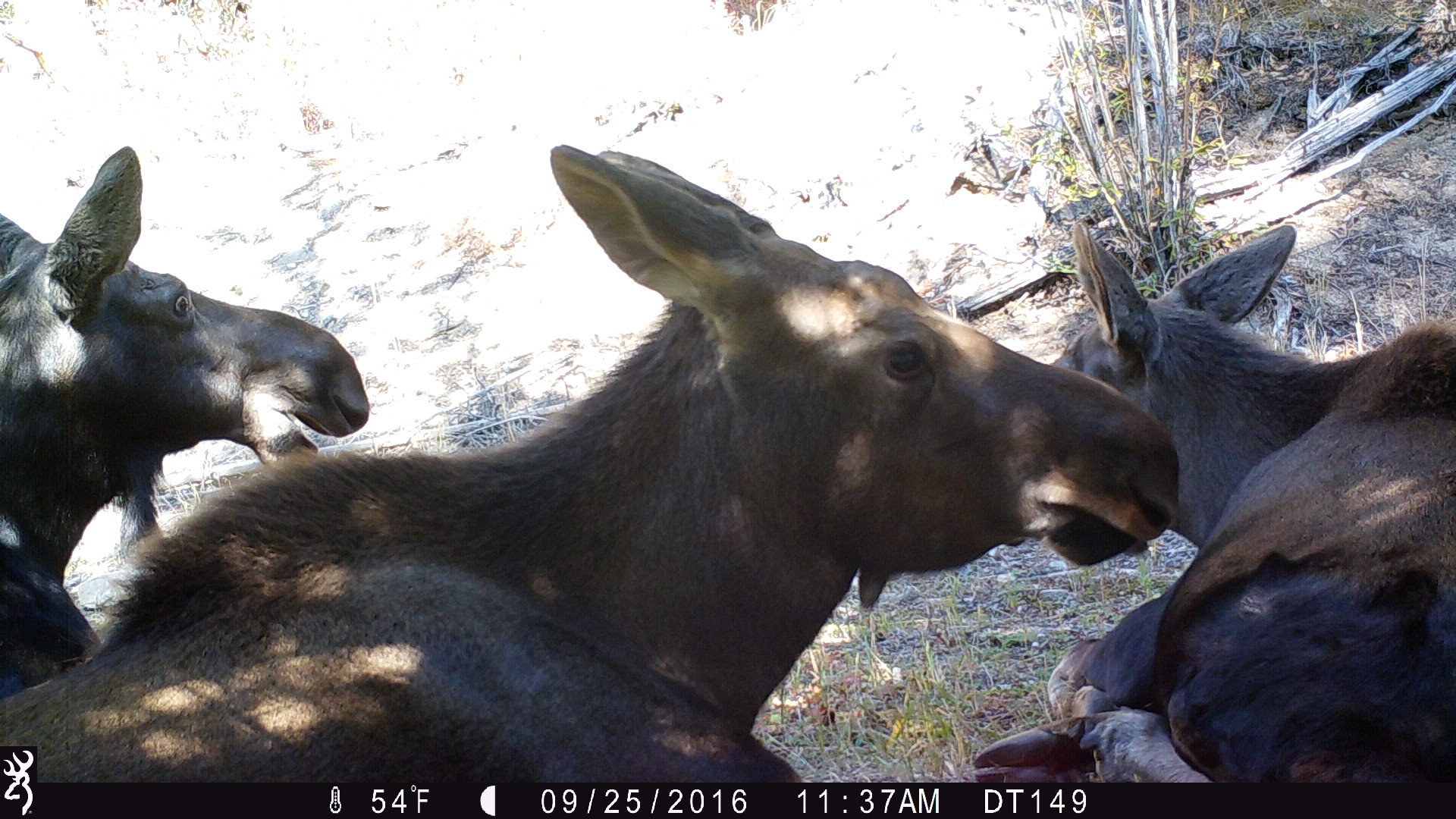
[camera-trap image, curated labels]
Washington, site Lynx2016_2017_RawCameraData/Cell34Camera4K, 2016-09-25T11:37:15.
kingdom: Animalia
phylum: Chordata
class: Mammalia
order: Artiodactyla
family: Cervidae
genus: Alces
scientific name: Alces alces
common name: moose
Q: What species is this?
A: Alces alces (moose).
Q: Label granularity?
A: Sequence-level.